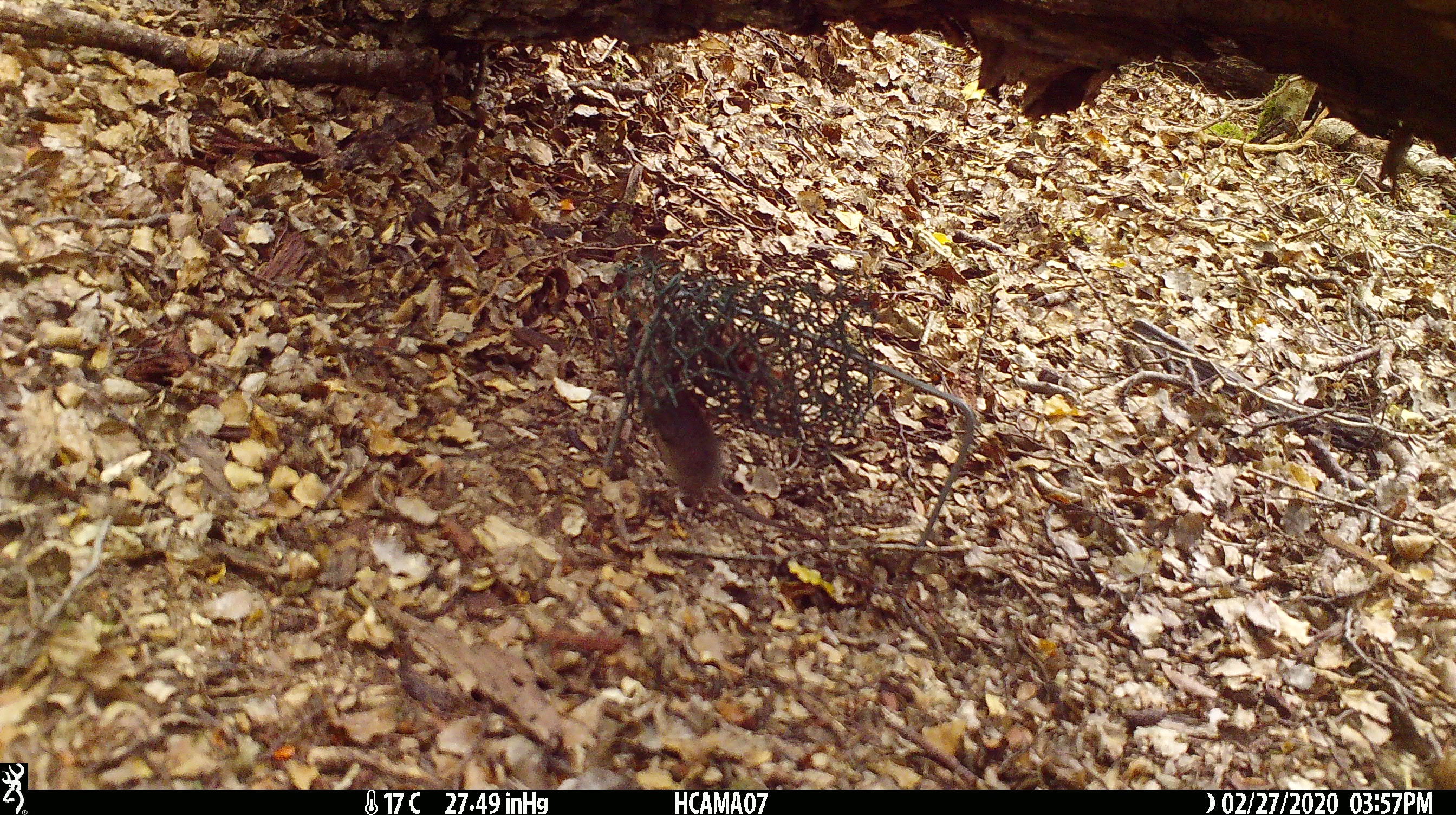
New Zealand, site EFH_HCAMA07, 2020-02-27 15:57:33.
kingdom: Animalia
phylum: Chordata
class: Mammalia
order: Rodentia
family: Muridae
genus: Mus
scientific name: Mus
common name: mouse